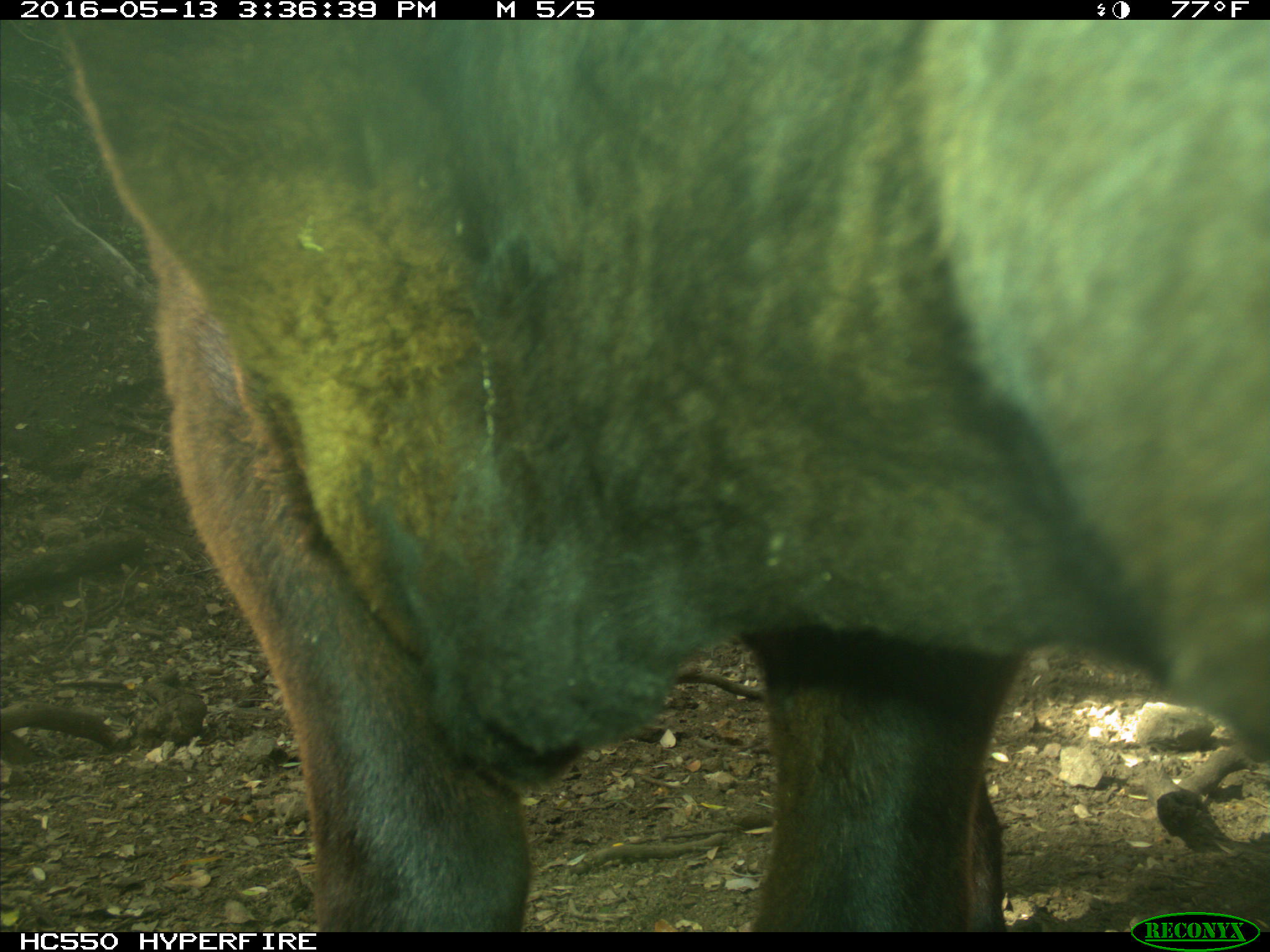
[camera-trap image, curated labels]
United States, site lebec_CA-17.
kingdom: Animalia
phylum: Chordata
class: Mammalia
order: Artiodactyla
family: Bovidae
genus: Bos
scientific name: Bos taurus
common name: domestic cow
Bos taurus (domestic cow).